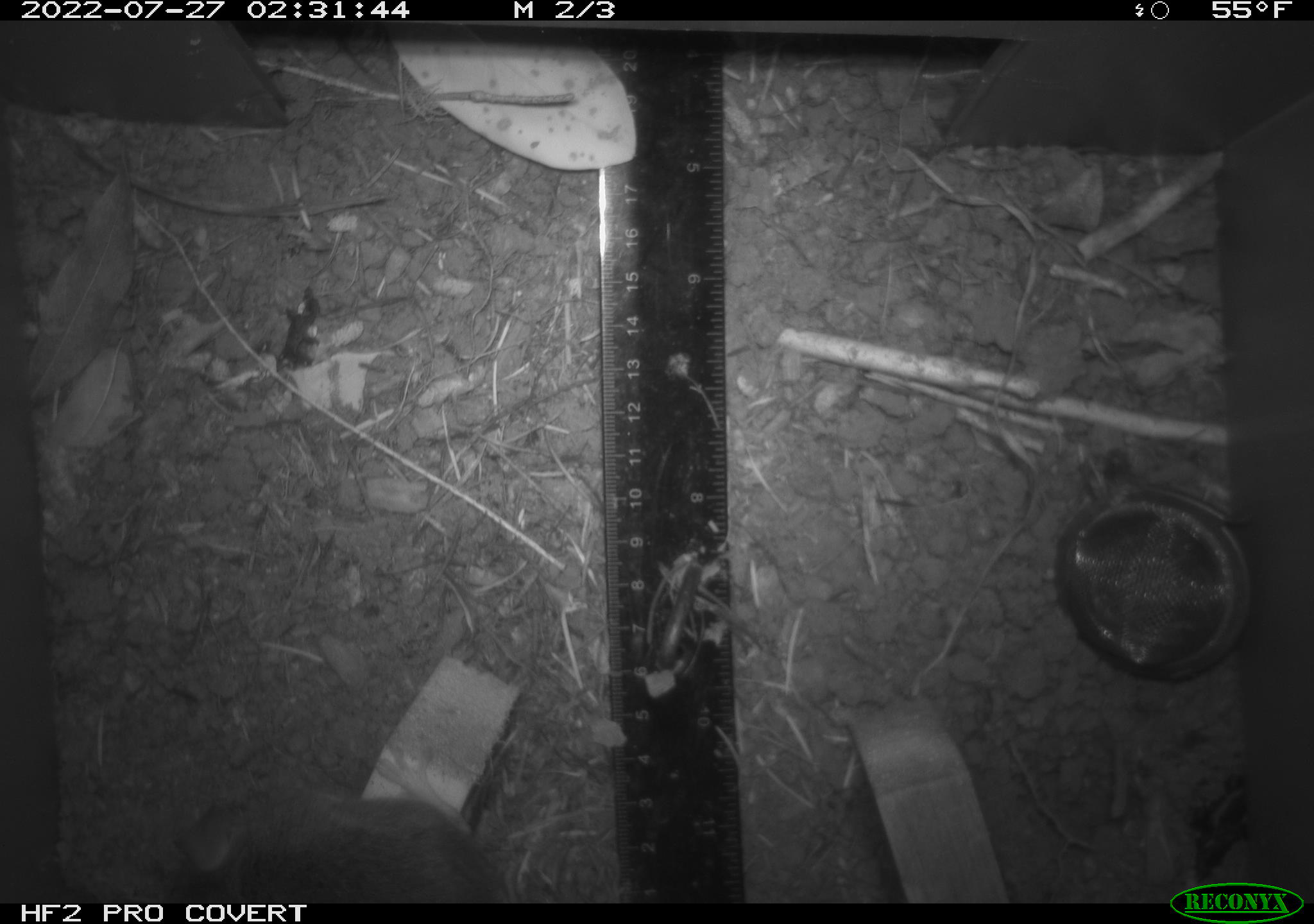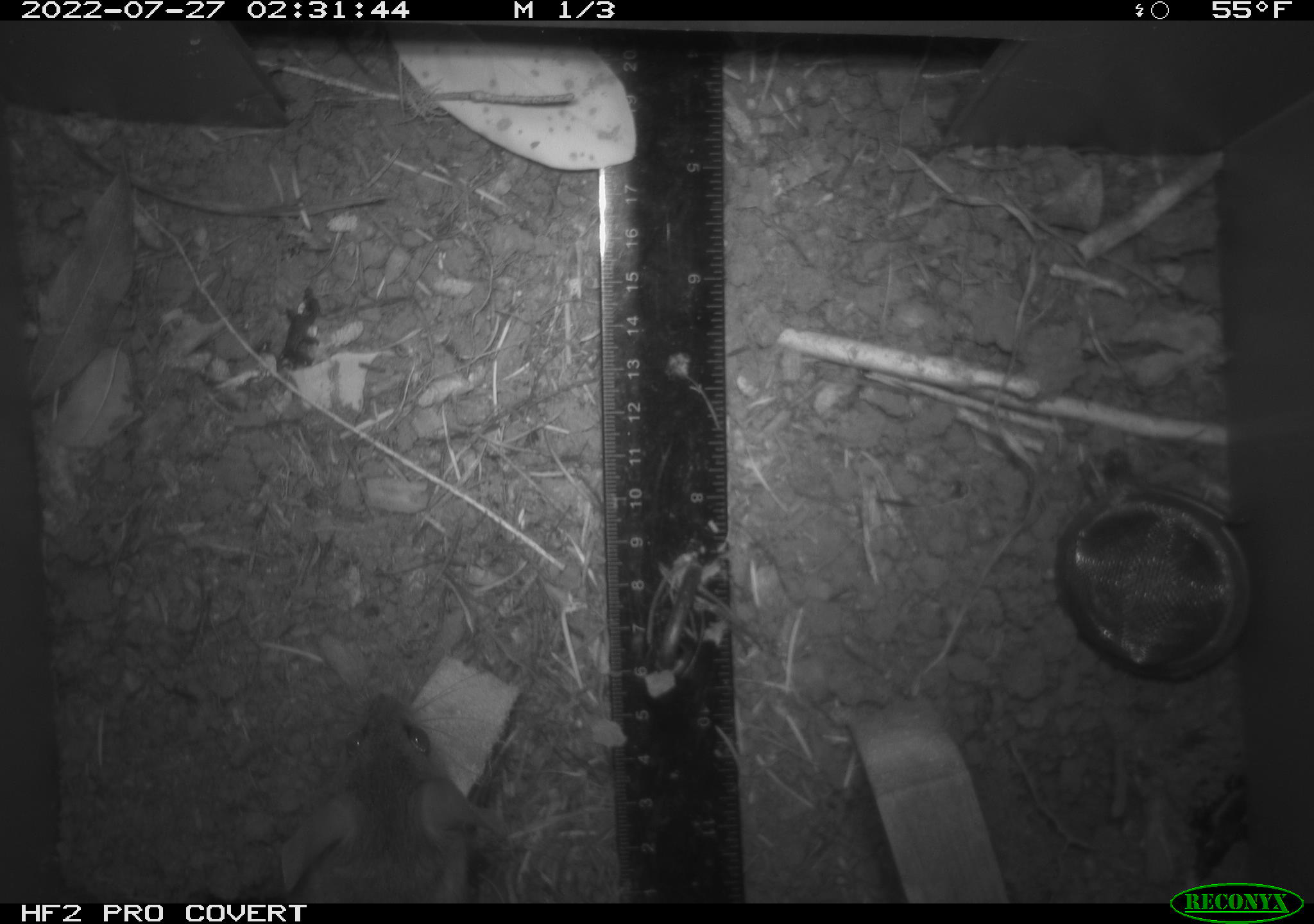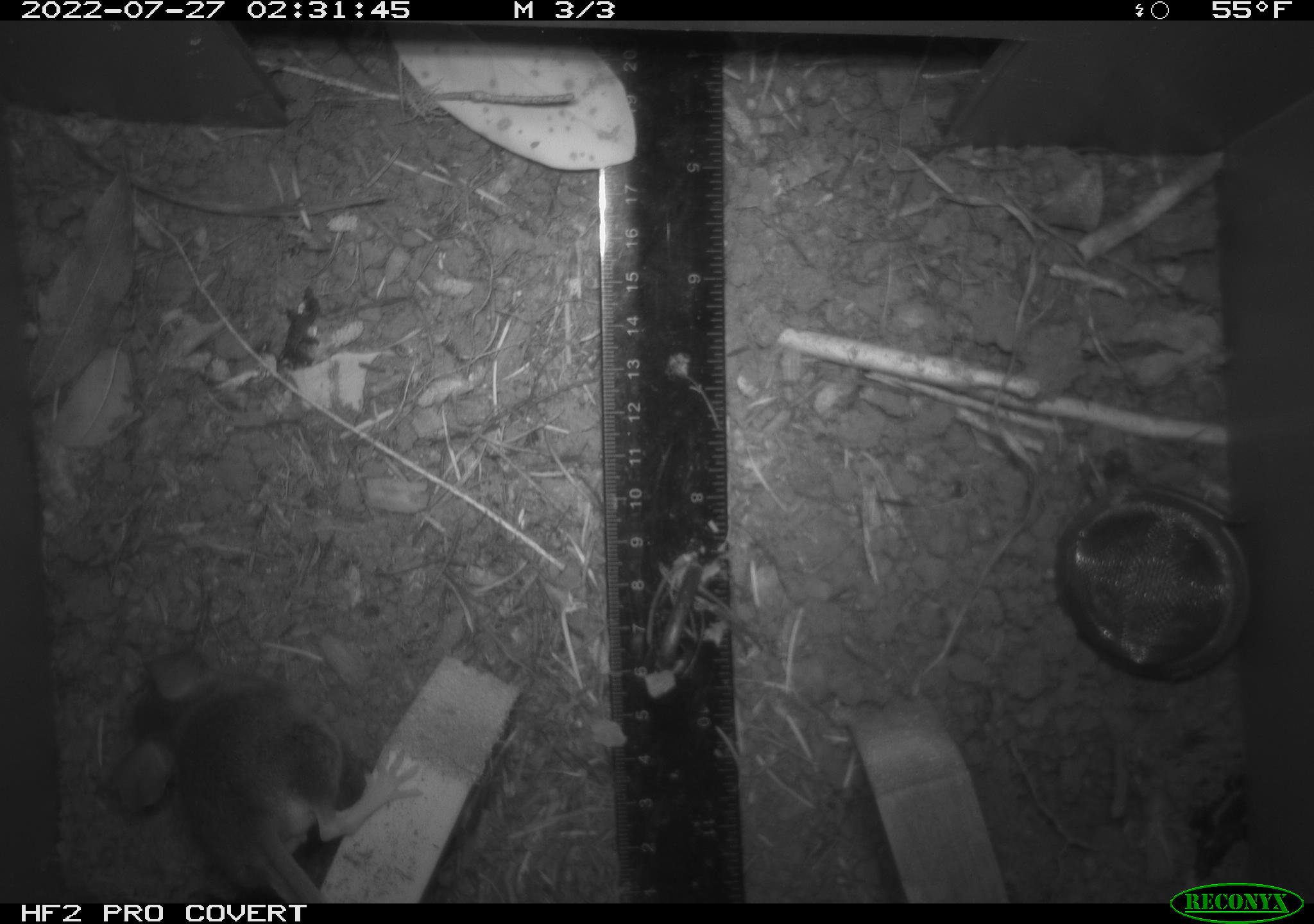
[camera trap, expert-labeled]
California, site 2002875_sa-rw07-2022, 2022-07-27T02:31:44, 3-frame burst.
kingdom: Animalia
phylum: Chordata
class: Mammalia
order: Rodentia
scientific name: Rodentia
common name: mouse species